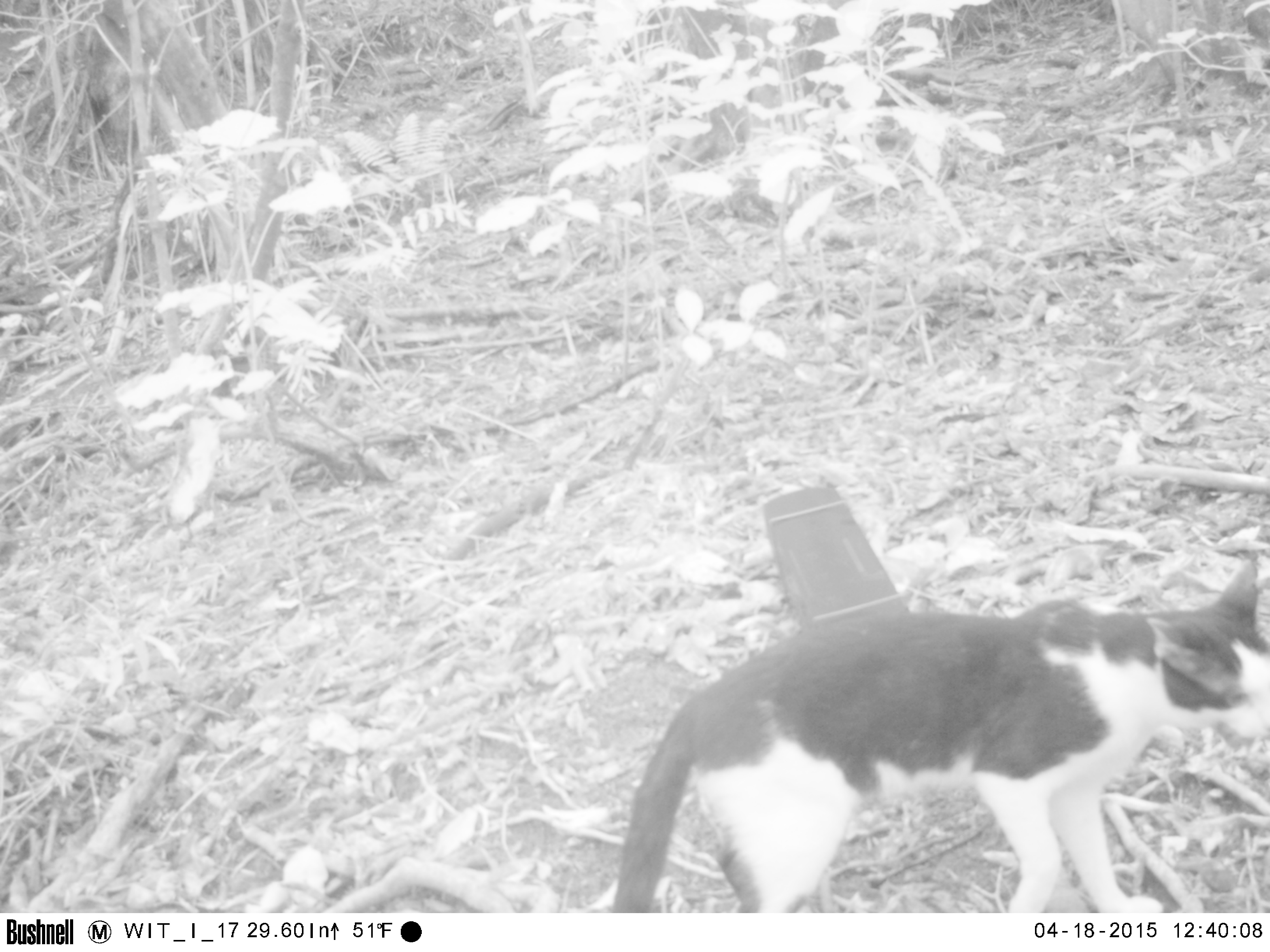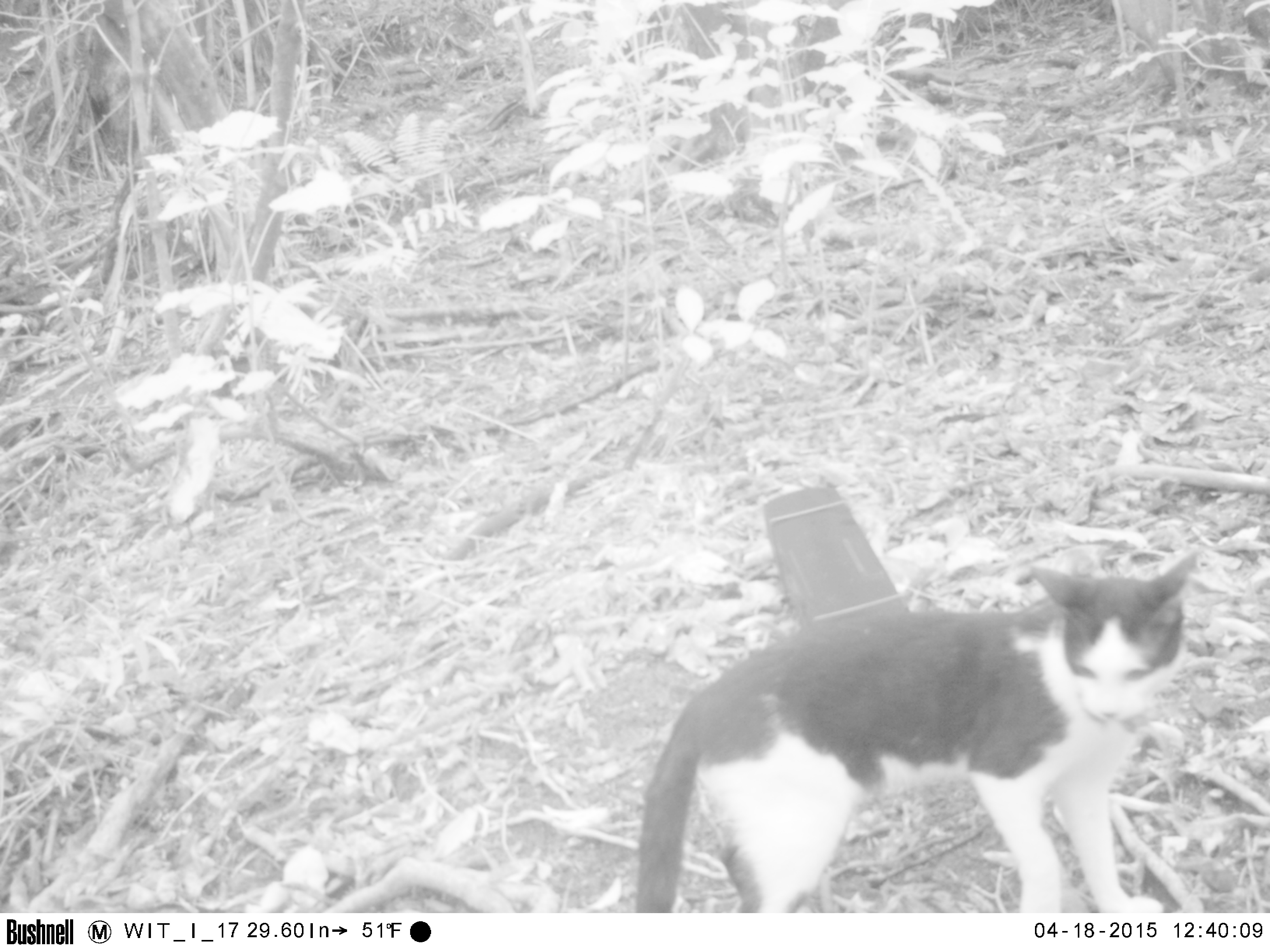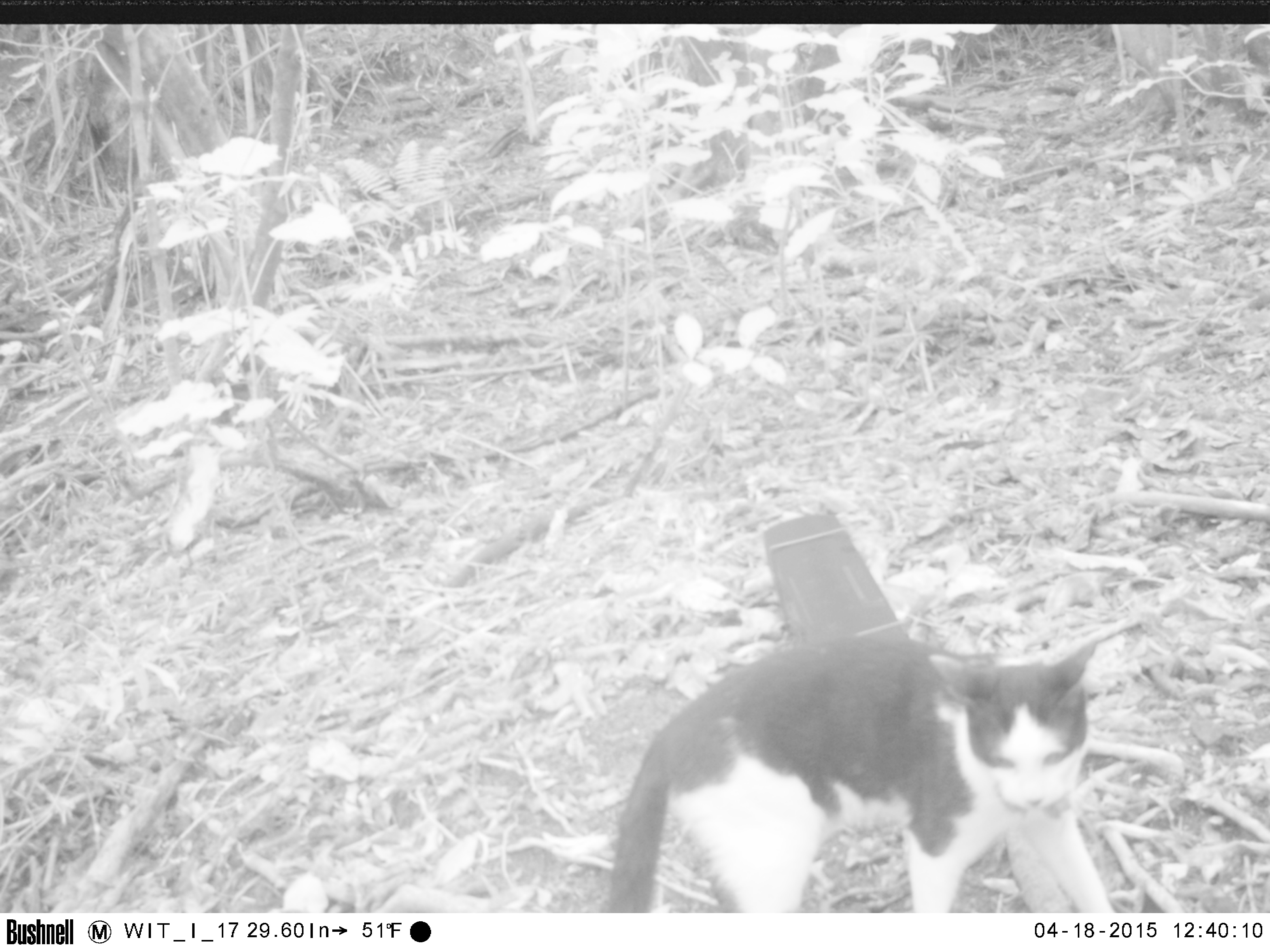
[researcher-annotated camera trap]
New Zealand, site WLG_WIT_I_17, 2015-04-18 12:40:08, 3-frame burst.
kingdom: Animalia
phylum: Chordata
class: Mammalia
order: Carnivora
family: Felidae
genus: Felis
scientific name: Felis catus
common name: domestic cat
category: cat